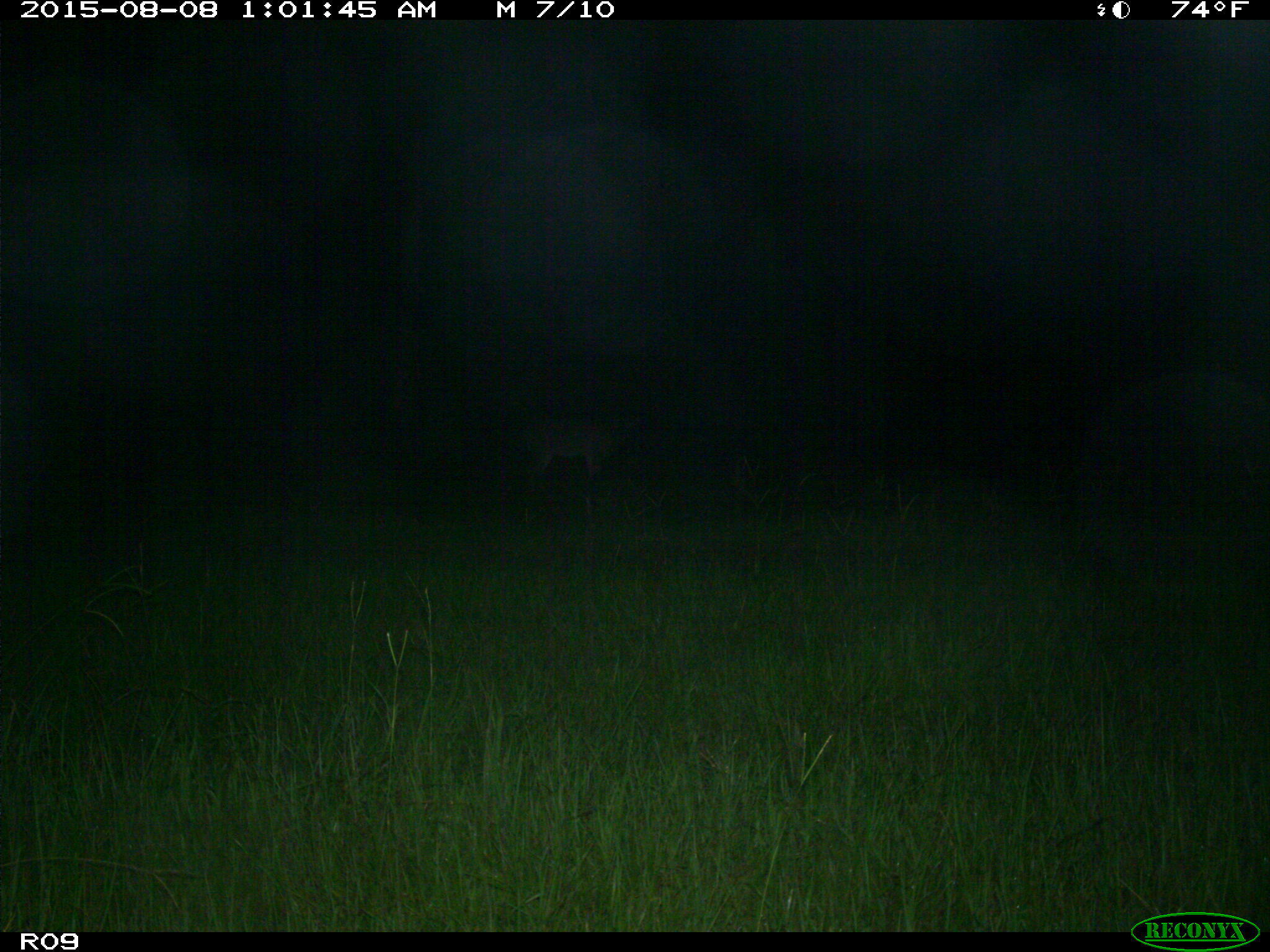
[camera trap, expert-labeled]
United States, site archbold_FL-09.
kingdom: Animalia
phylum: Chordata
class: Mammalia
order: Artiodactyla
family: Cervidae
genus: Odocoileus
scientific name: Odocoileus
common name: deer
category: unidentified deer